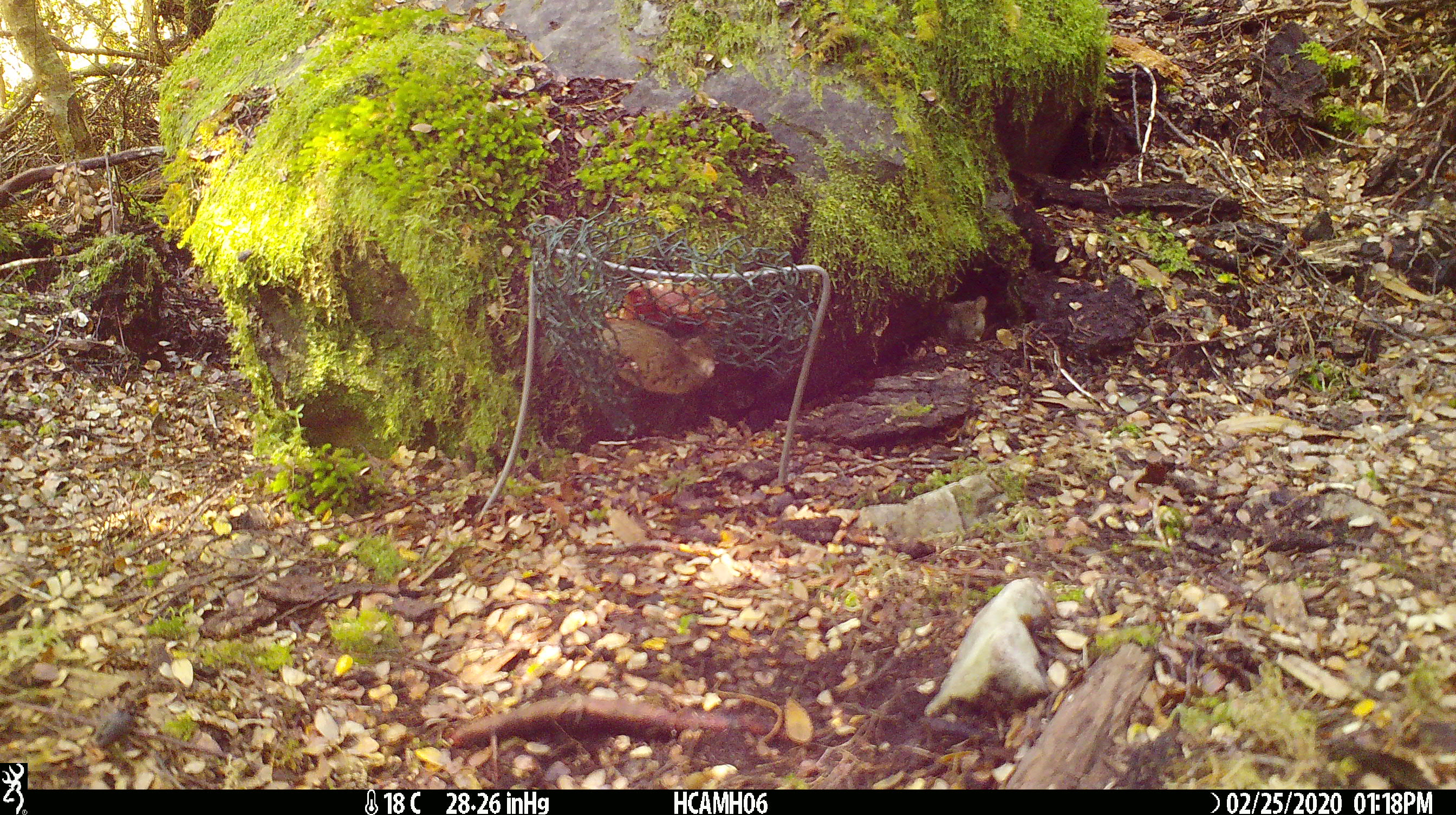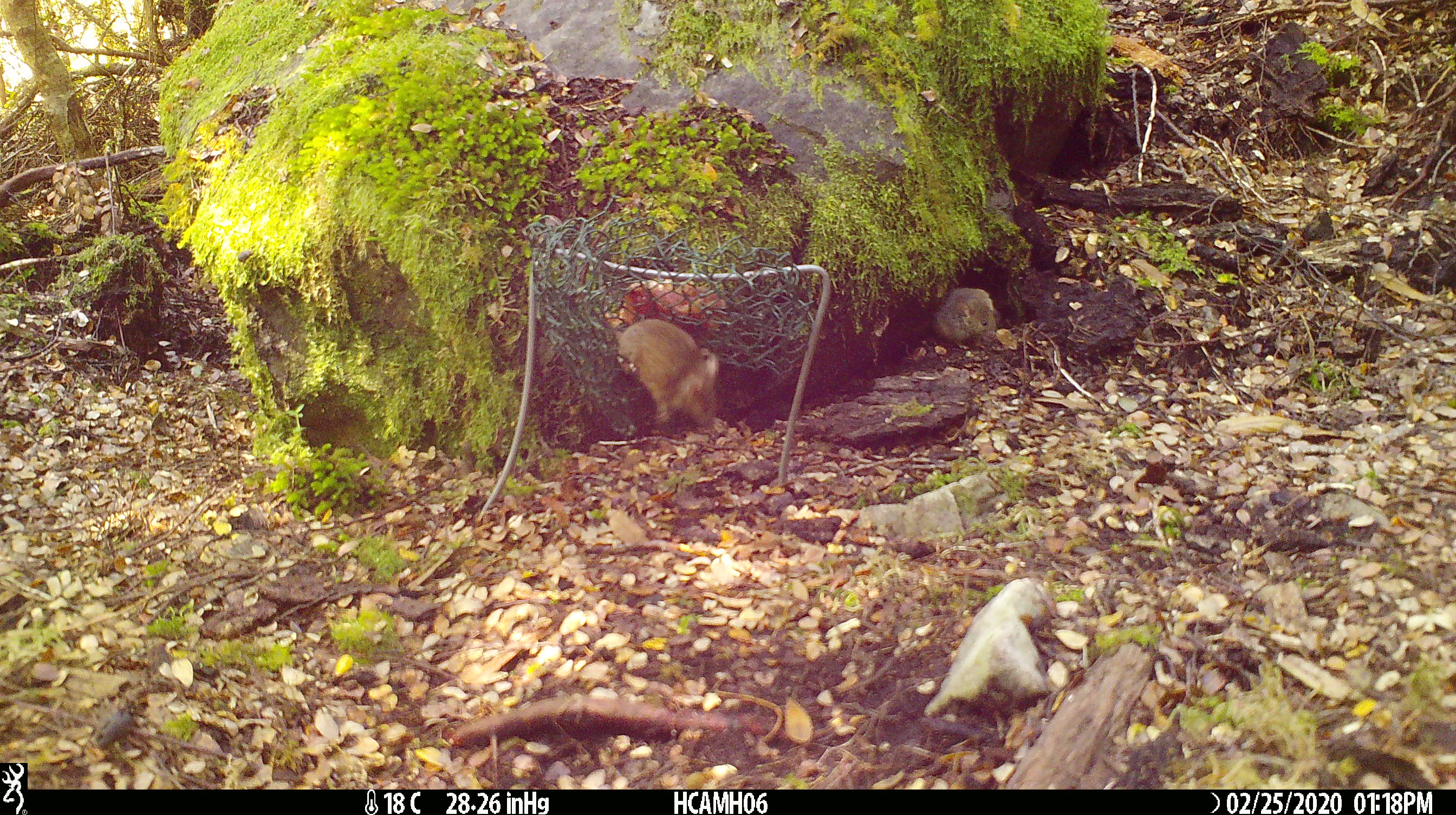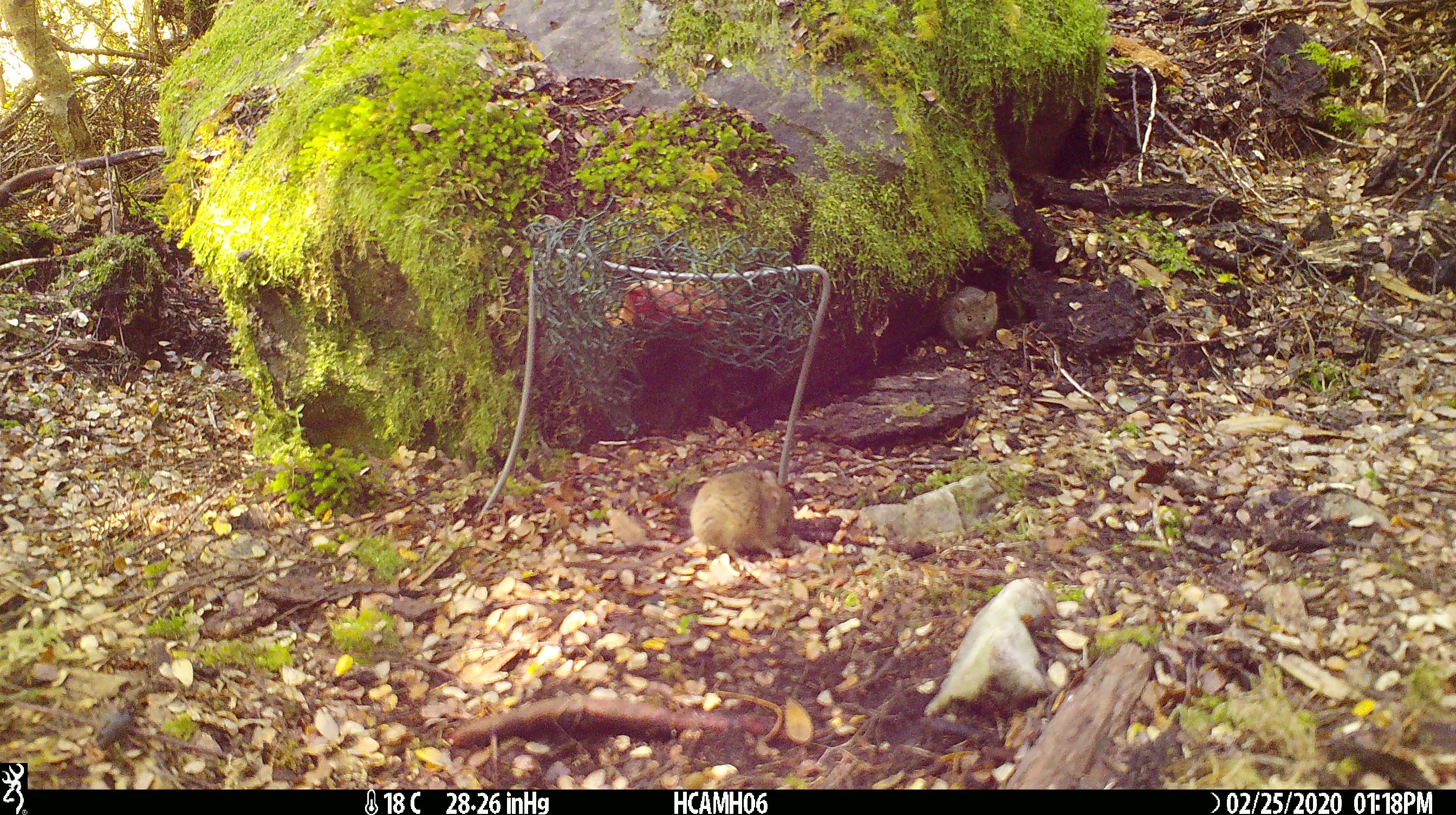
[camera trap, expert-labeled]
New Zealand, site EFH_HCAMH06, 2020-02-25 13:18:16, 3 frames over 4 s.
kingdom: Animalia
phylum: Chordata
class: Mammalia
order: Rodentia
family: Muridae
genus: Mus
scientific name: Mus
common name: mouse